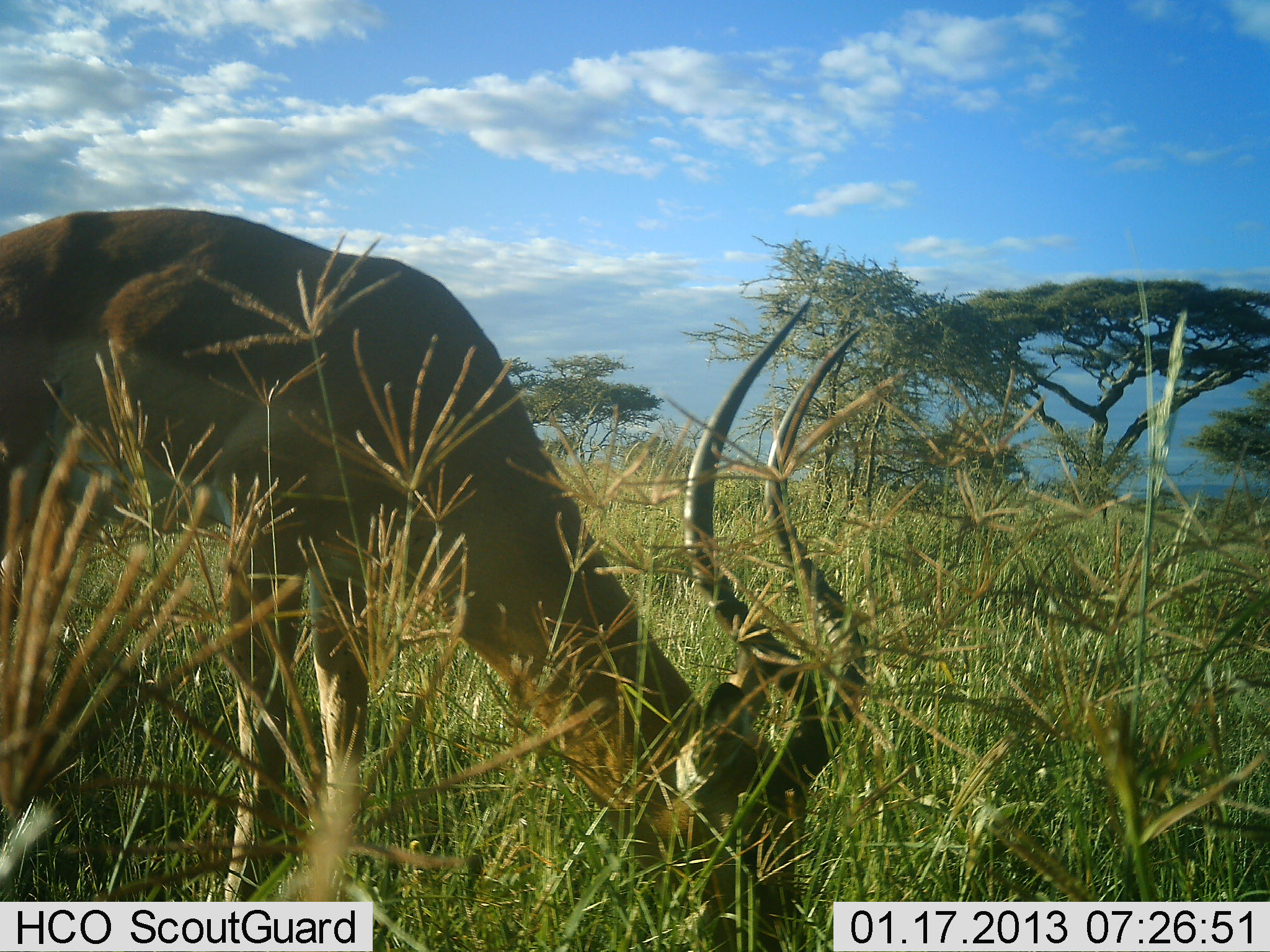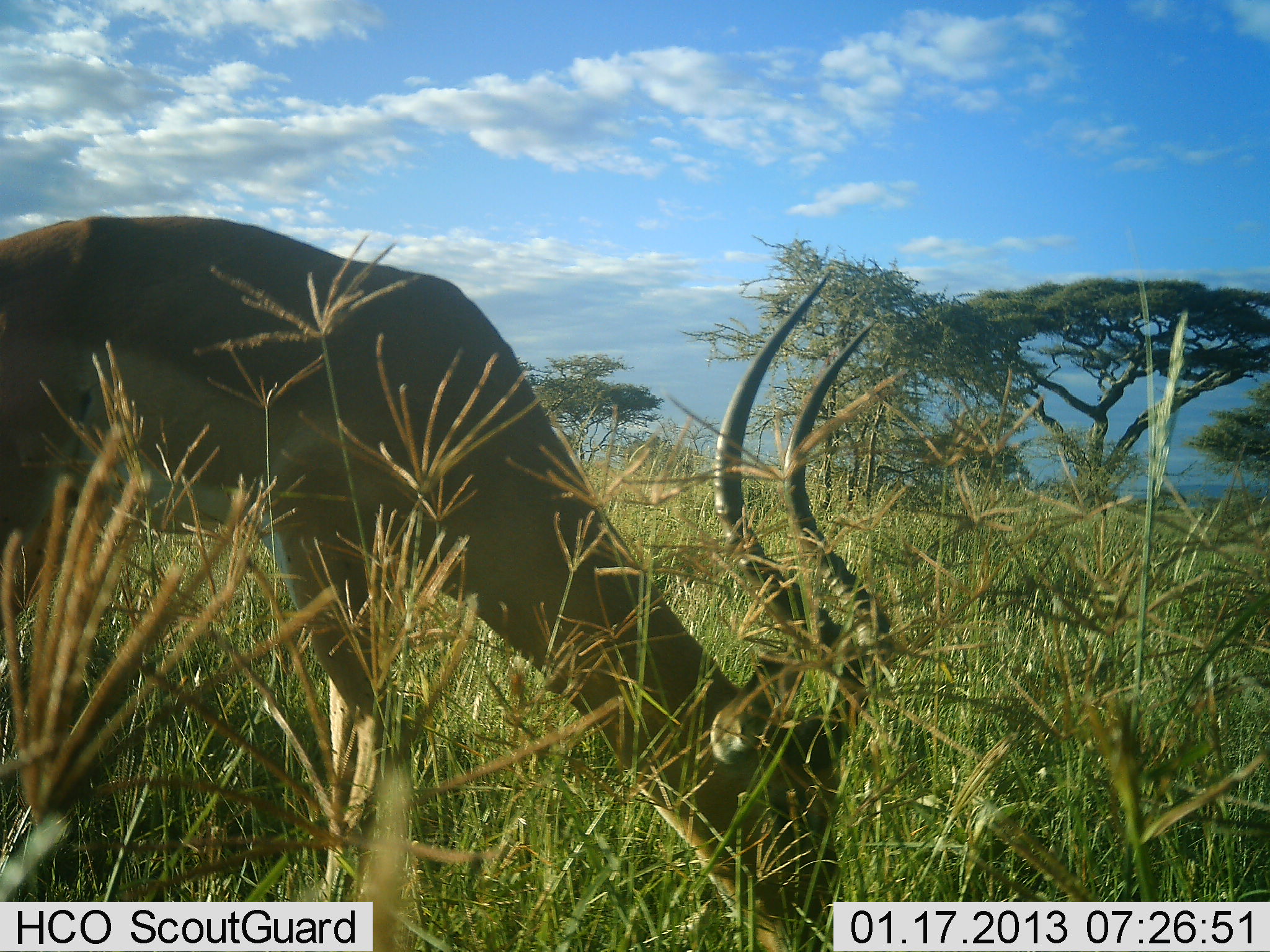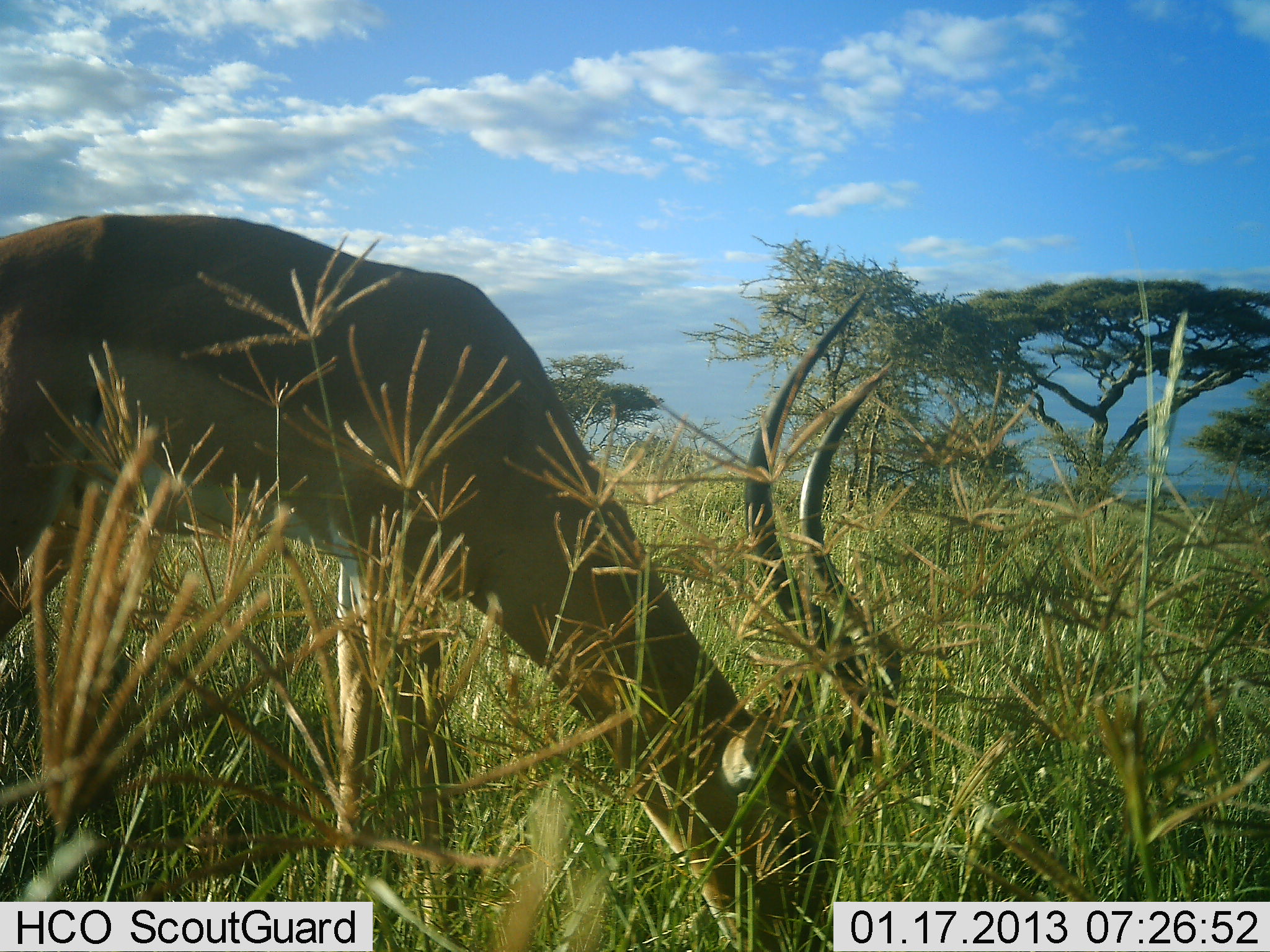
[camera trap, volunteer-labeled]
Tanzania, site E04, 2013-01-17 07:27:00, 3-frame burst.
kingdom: Animalia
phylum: Chordata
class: Mammalia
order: Artiodactyla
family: Bovidae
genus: Aepyceros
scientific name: Aepyceros melampus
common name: impala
Impala (Aepyceros melampus), count 1. Behavior (volunteer vote fractions): standing 12%, resting 0%, moving 0%, interacting 0%. Young present (vote fraction): 0%. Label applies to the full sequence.